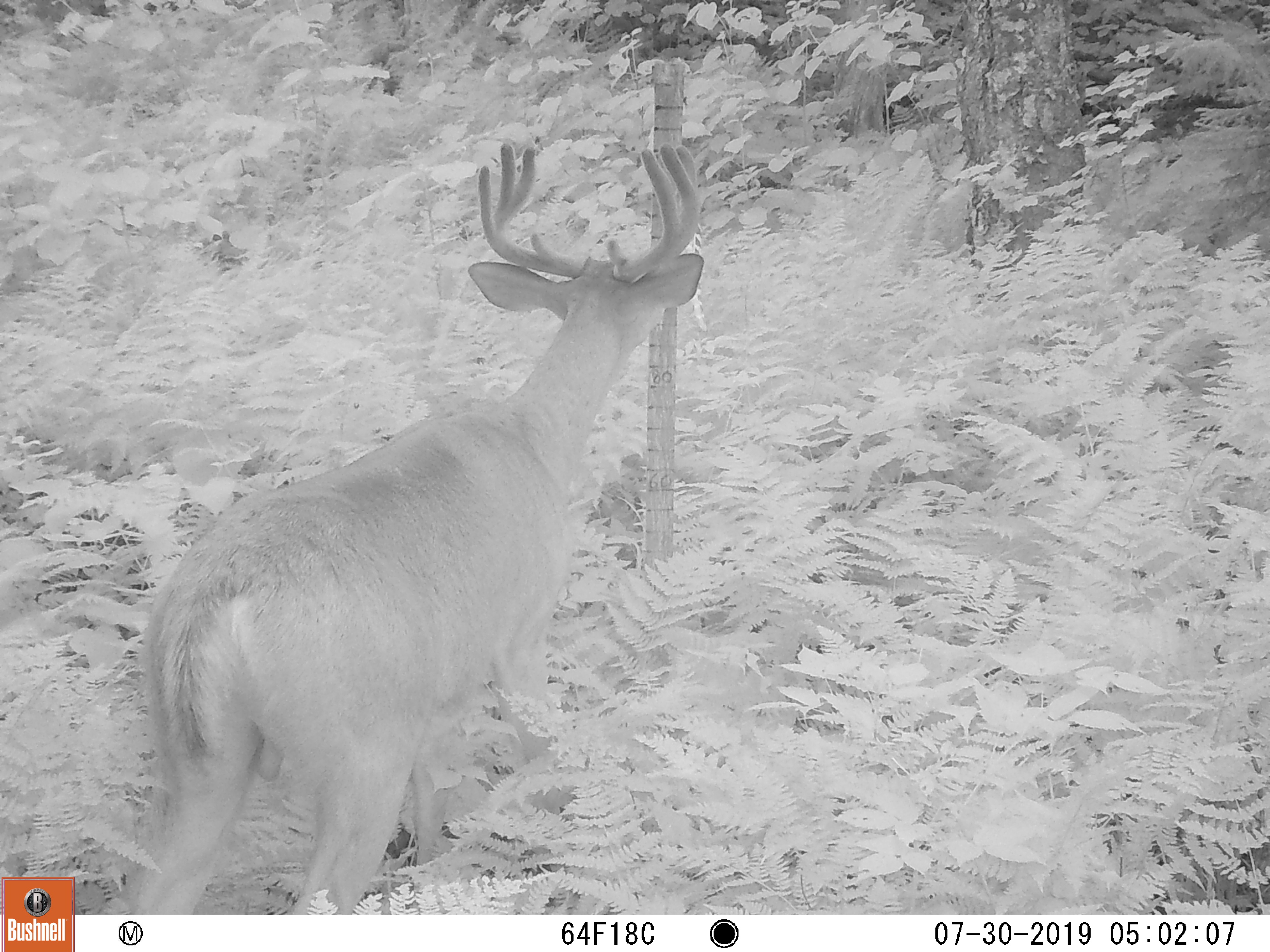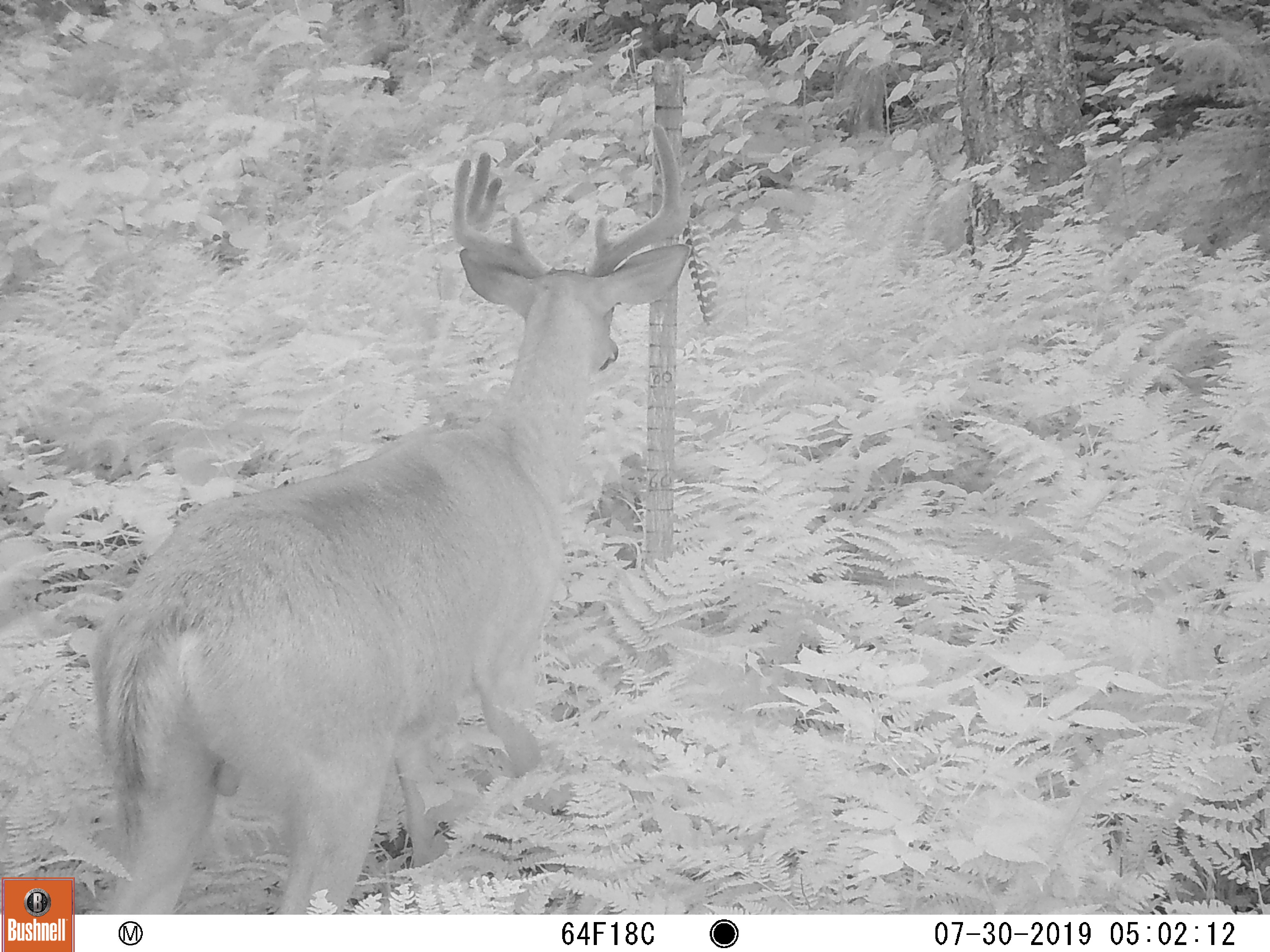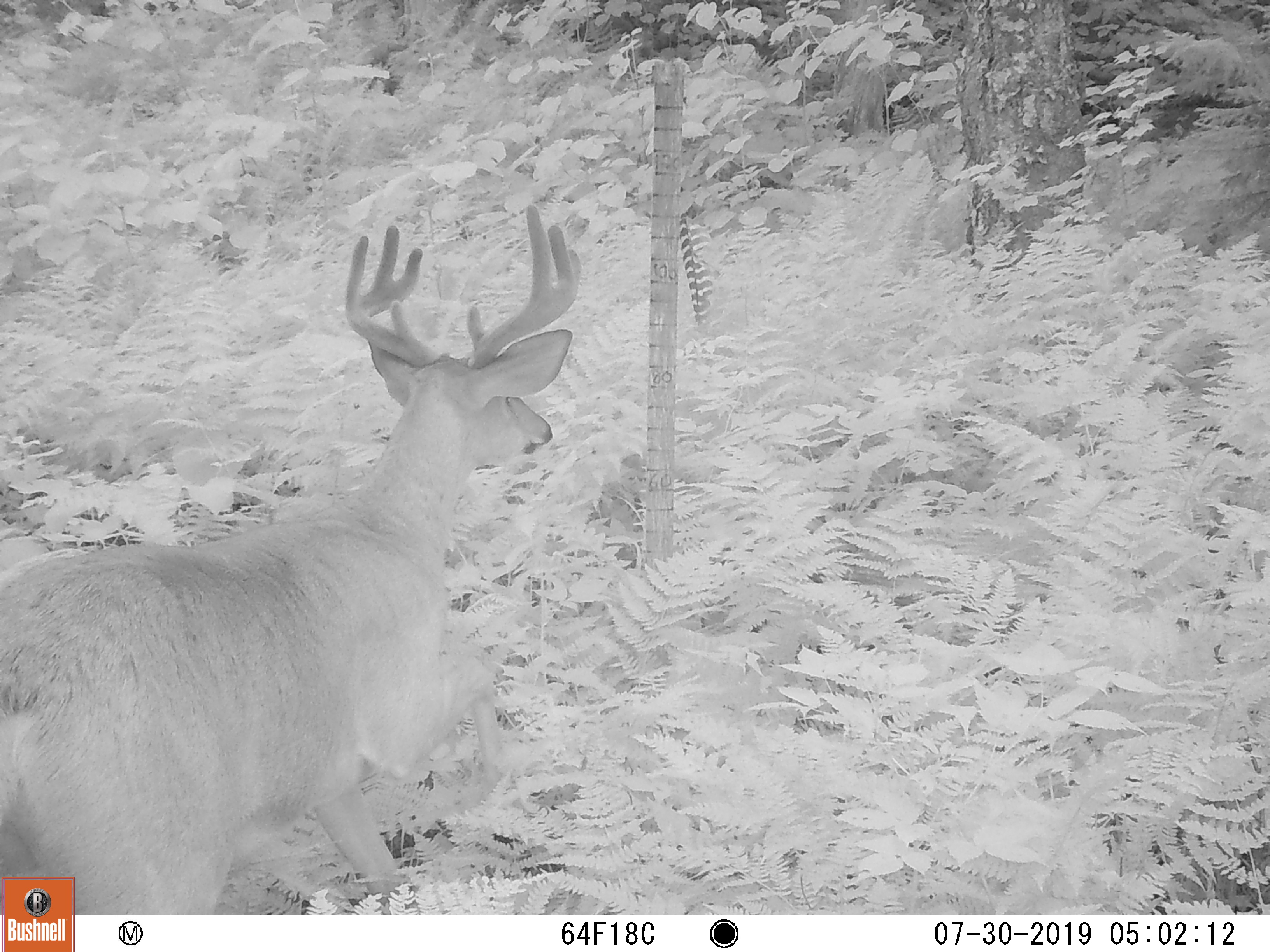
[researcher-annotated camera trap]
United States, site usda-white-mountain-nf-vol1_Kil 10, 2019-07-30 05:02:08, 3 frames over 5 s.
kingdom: Animalia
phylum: Chordata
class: Mammalia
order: Artiodactyla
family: Cervidae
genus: Odocoileus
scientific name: Odocoileus virginianus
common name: white-tailed deer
White-tailed deer (Odocoileus virginianus).